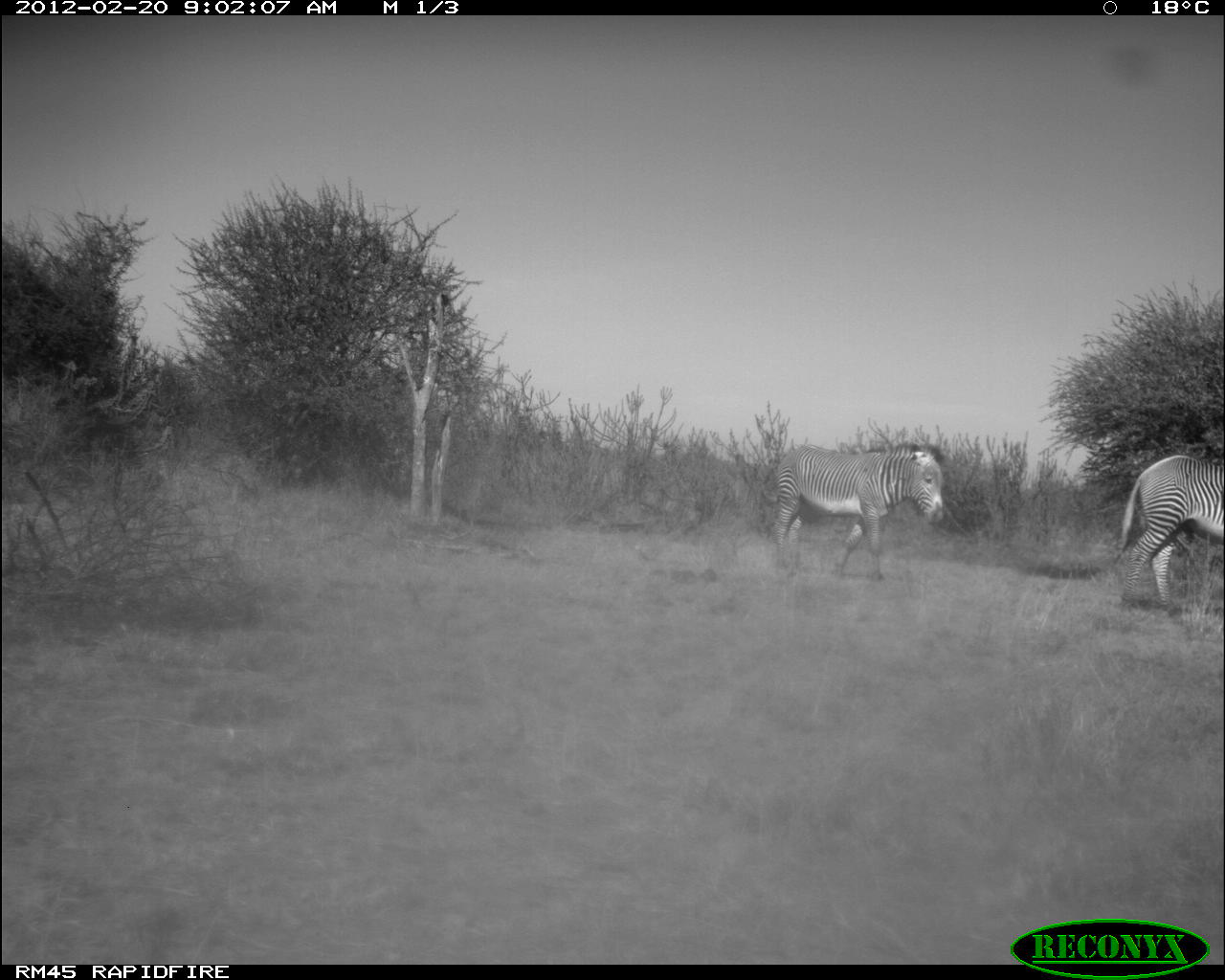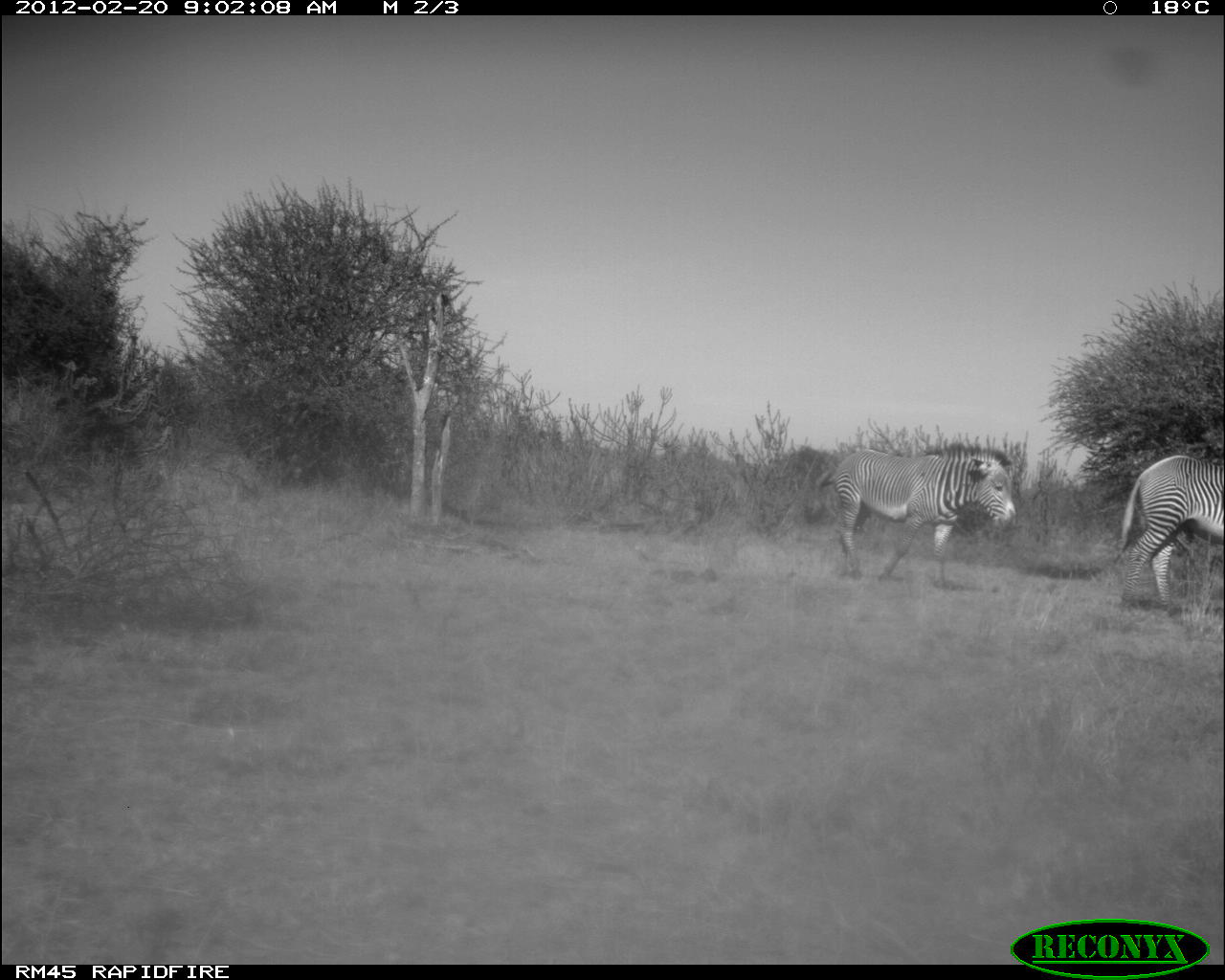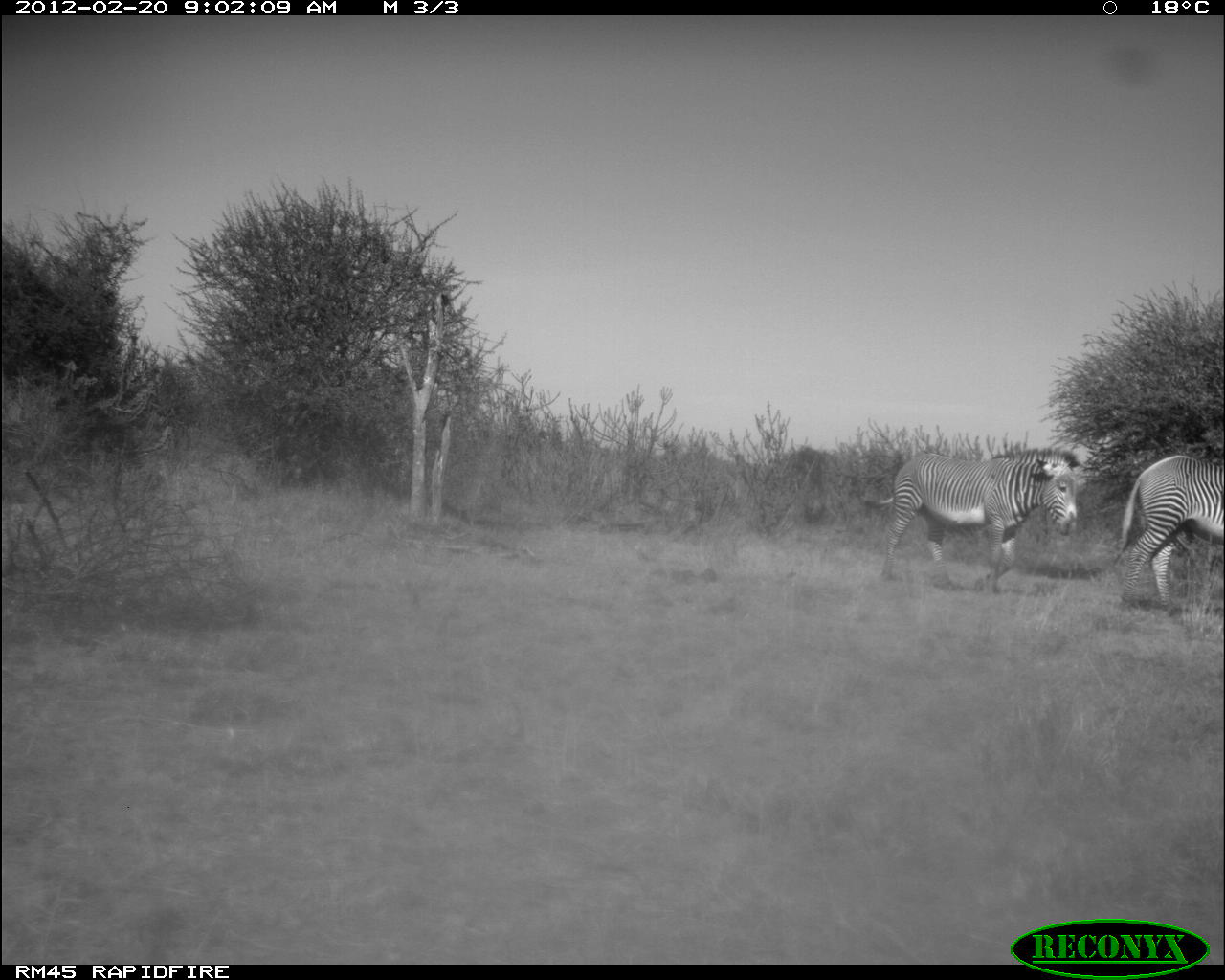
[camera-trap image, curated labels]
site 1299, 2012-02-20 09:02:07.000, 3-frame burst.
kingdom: Animalia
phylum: Chordata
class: Mammalia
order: Perissodactyla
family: Equidae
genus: Equus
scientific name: Equus grevyi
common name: grévy's zebra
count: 2